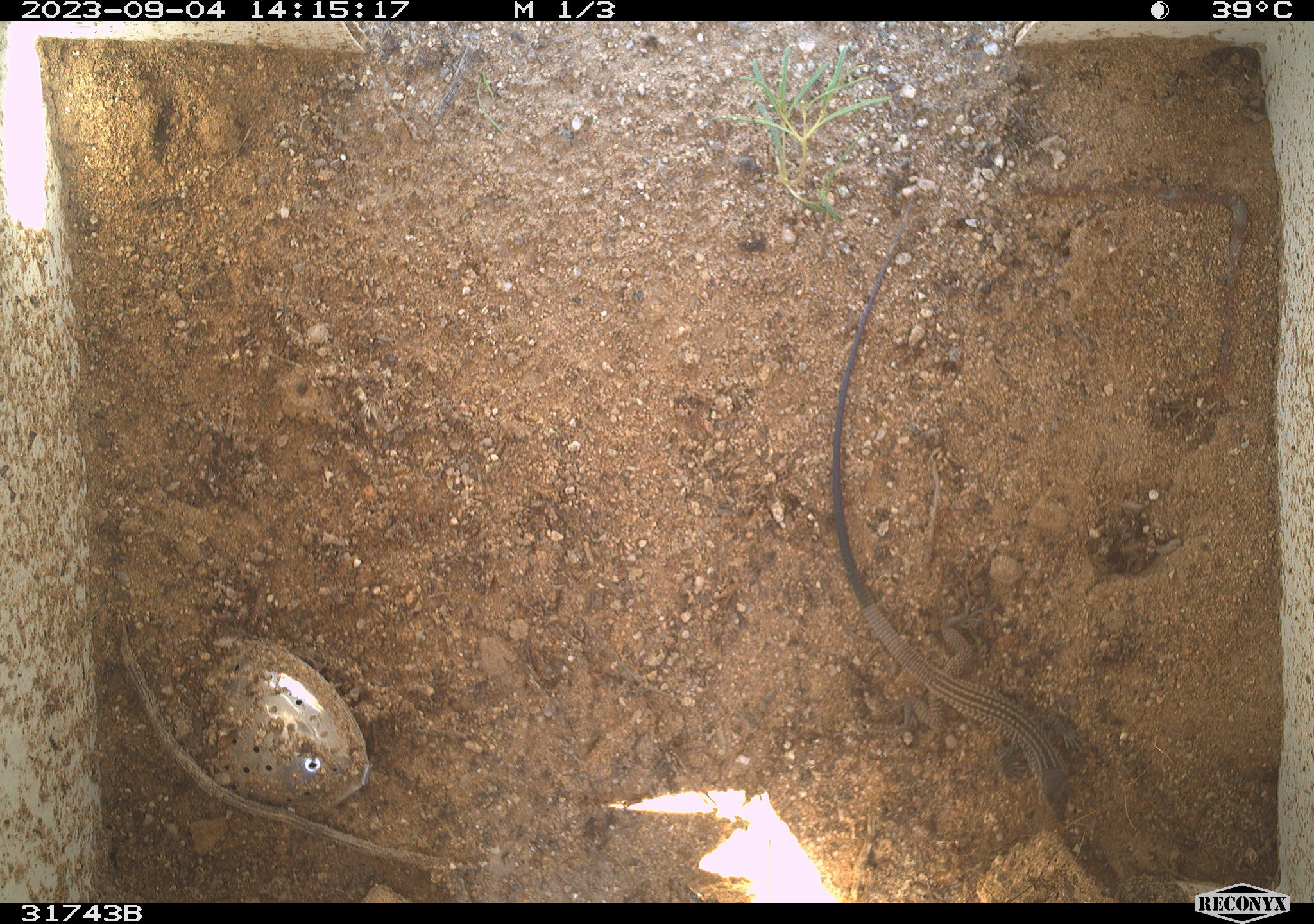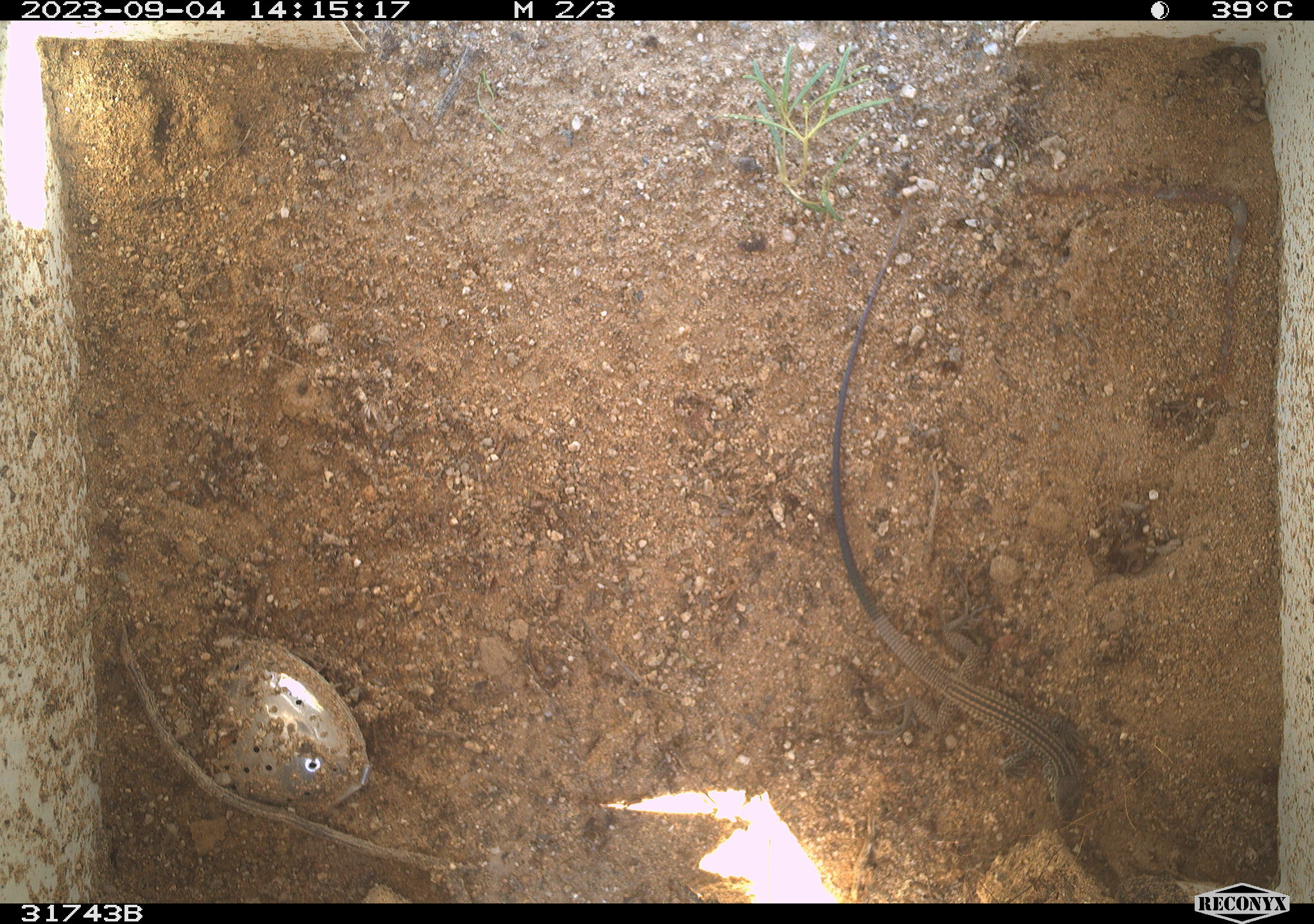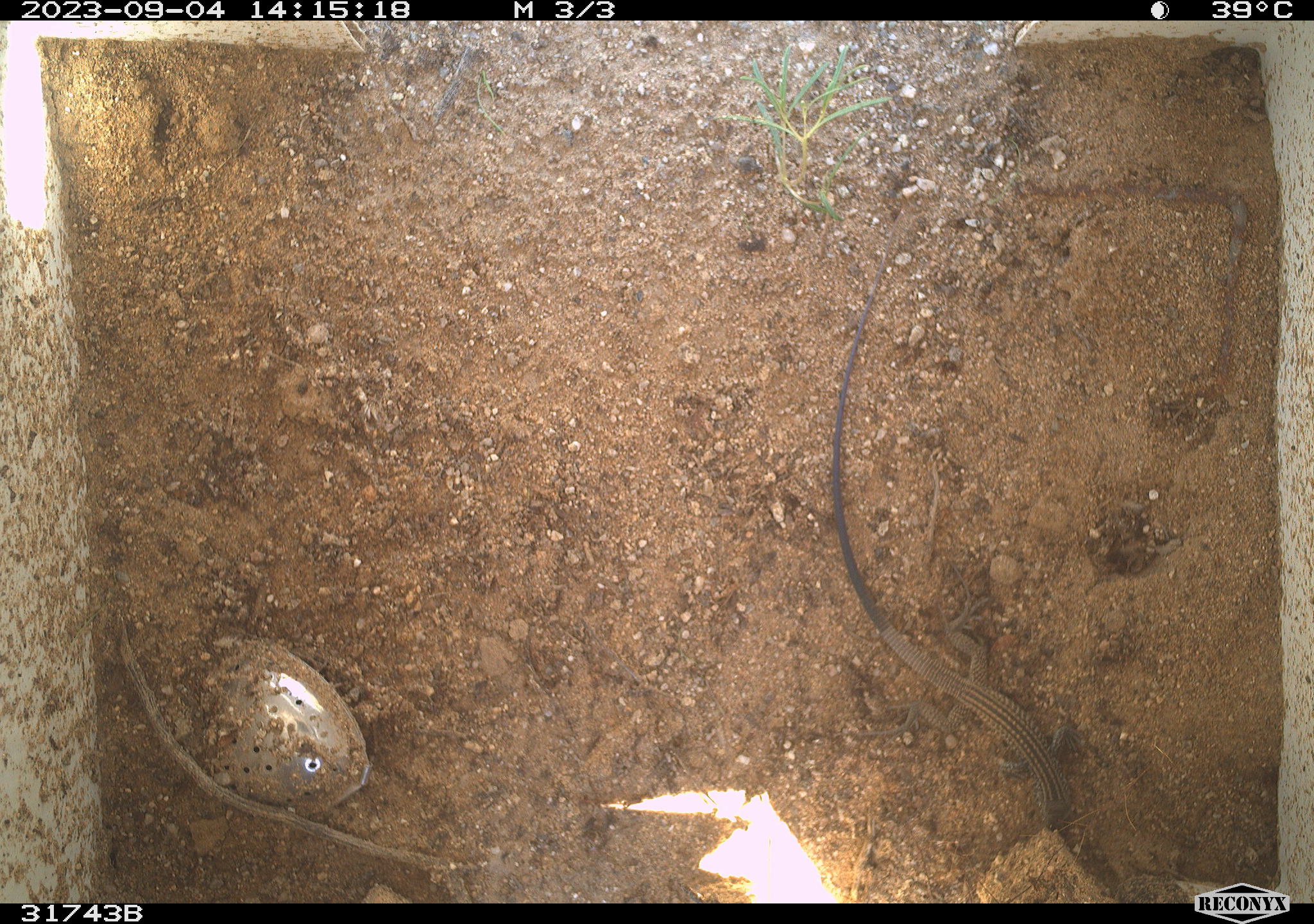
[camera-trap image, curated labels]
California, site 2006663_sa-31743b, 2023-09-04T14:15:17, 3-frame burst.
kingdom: Animalia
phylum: Chordata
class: Reptilia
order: Squamata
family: Teiidae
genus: Aspidoscelis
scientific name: Aspidoscelis tigris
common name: western whiptail